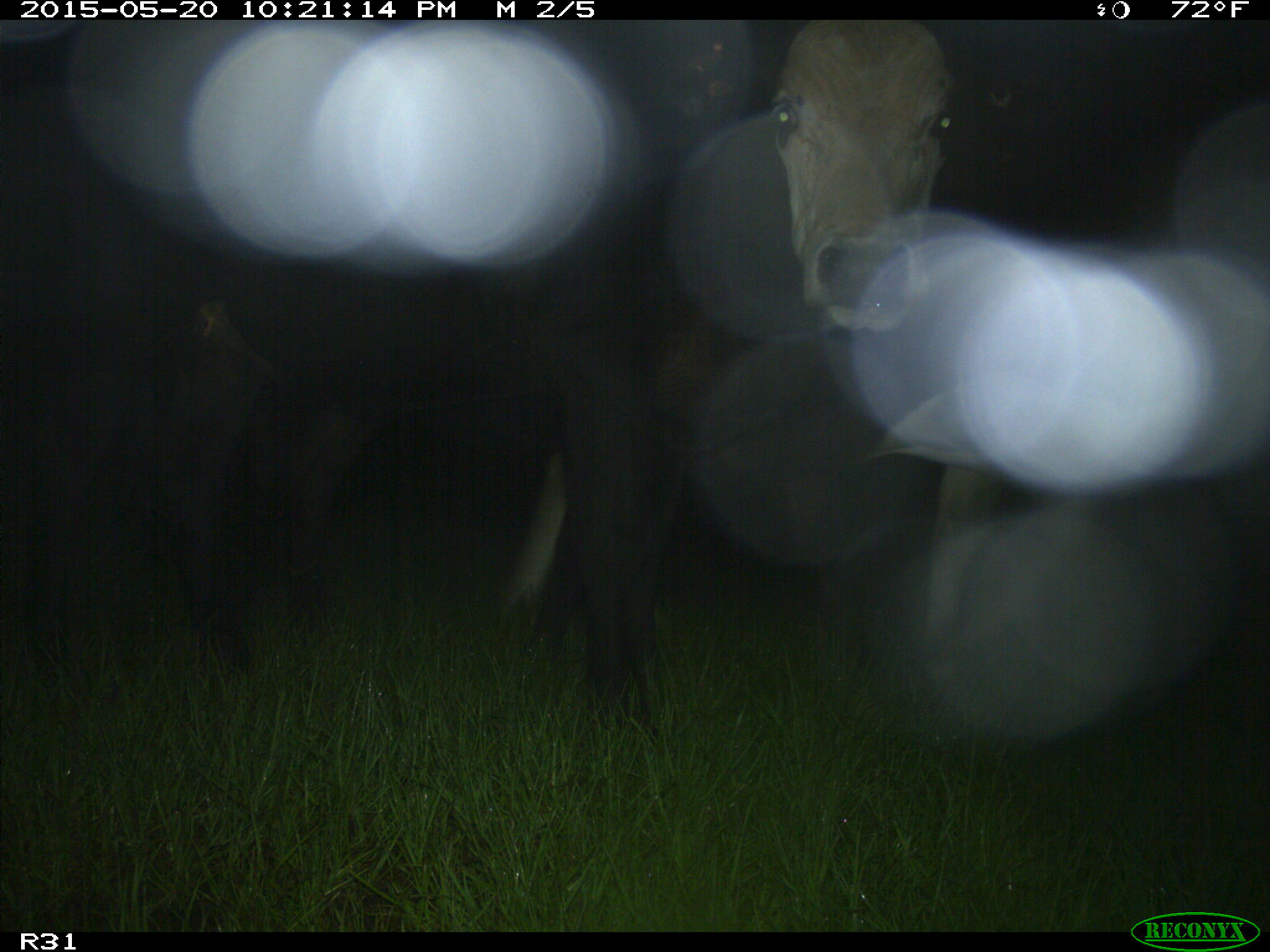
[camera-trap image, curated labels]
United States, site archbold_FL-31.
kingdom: Animalia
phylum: Chordata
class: Mammalia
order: Artiodactyla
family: Bovidae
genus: Bos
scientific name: Bos taurus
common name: domestic cow